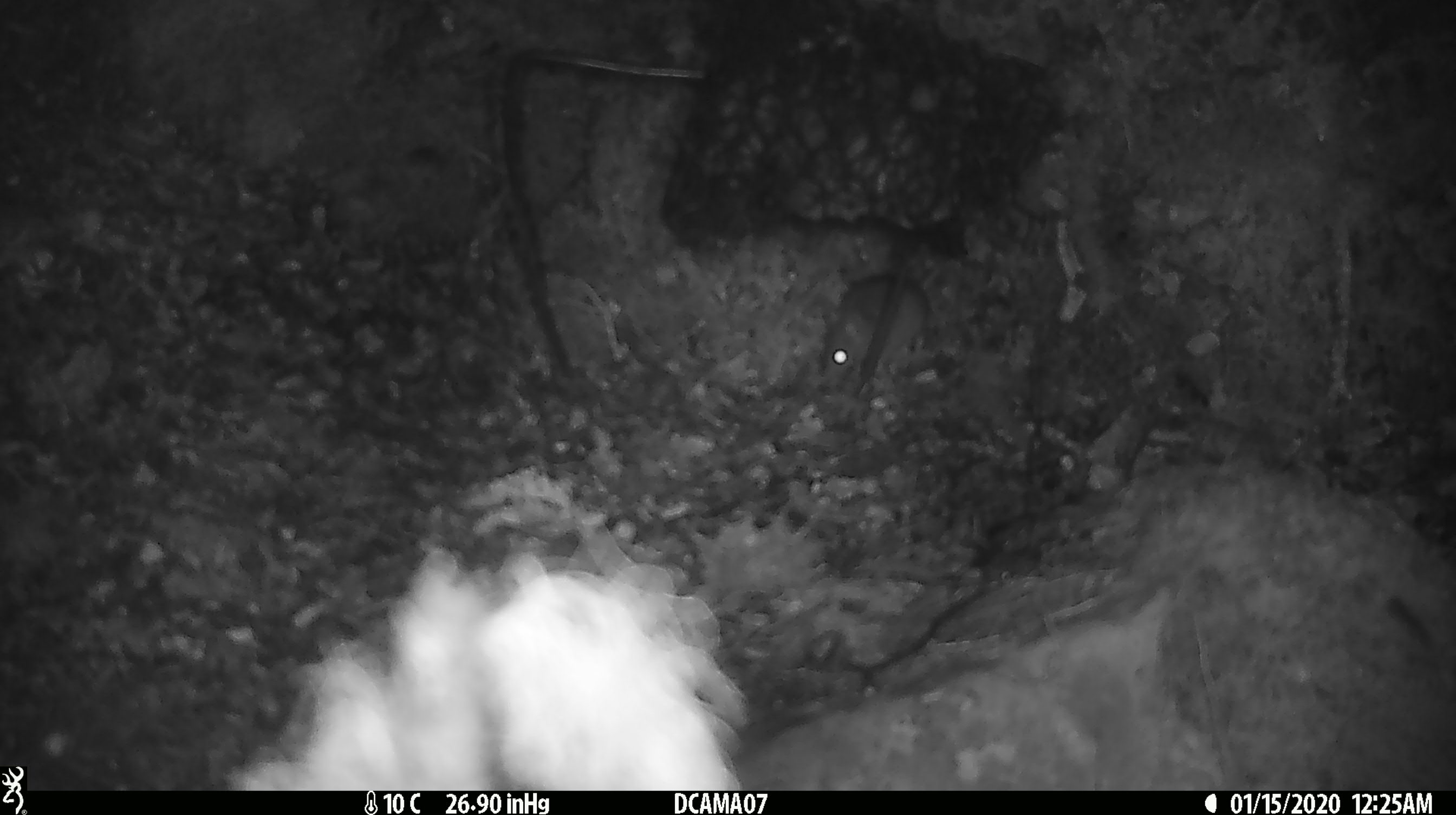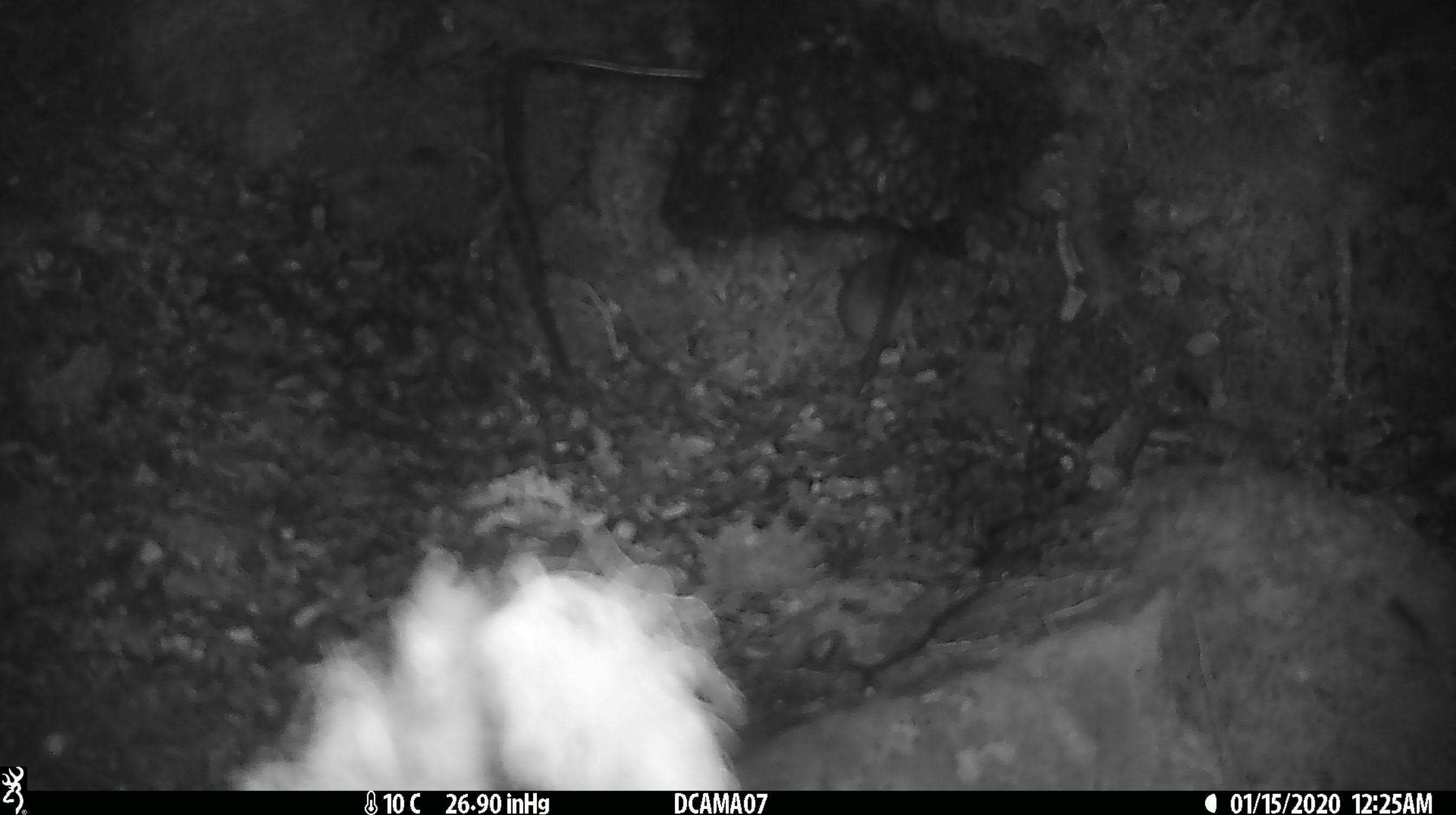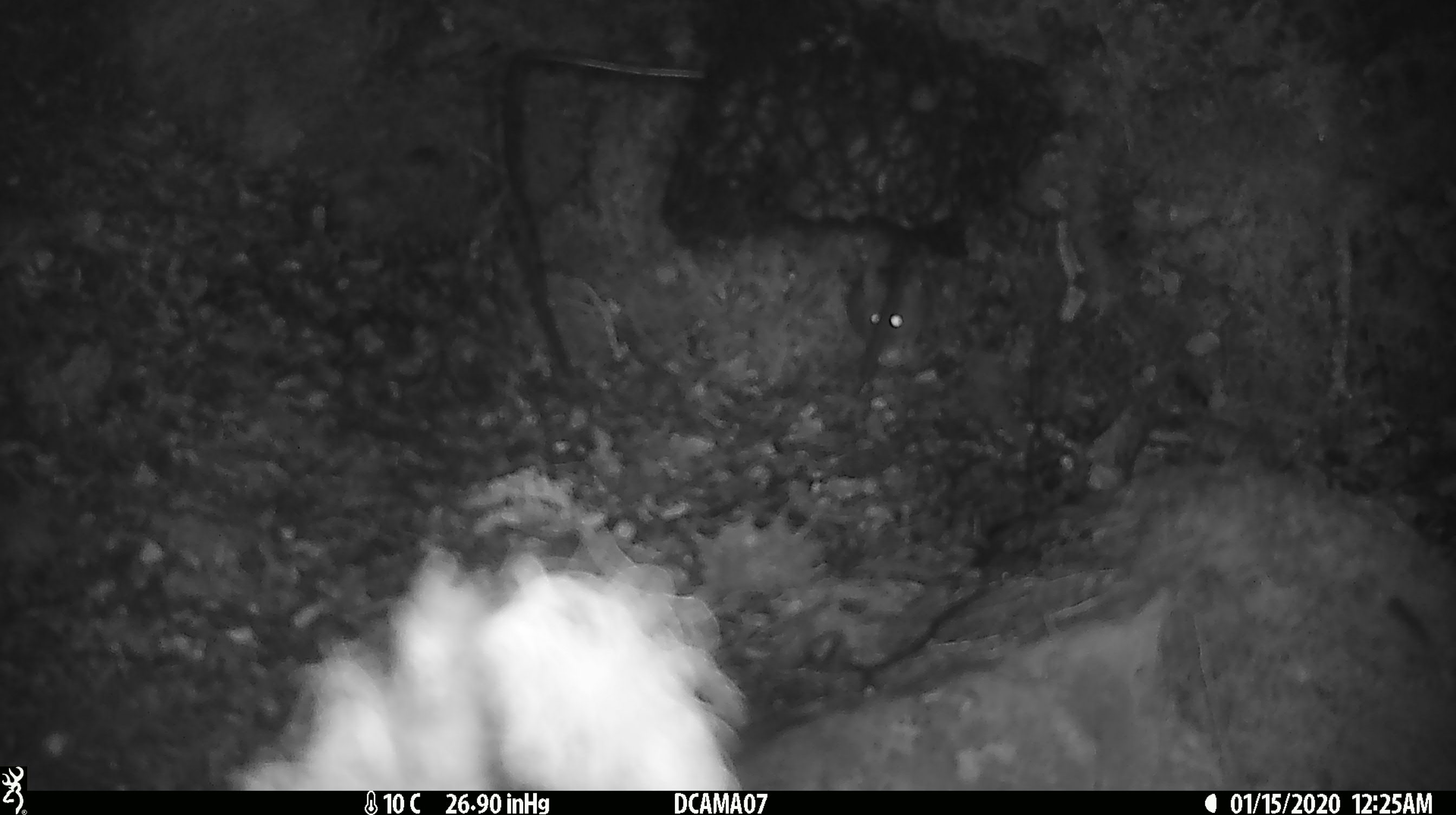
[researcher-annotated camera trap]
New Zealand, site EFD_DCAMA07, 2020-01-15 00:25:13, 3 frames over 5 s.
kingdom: Animalia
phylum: Chordata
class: Mammalia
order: Rodentia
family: Muridae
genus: Mus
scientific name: Mus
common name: mouse